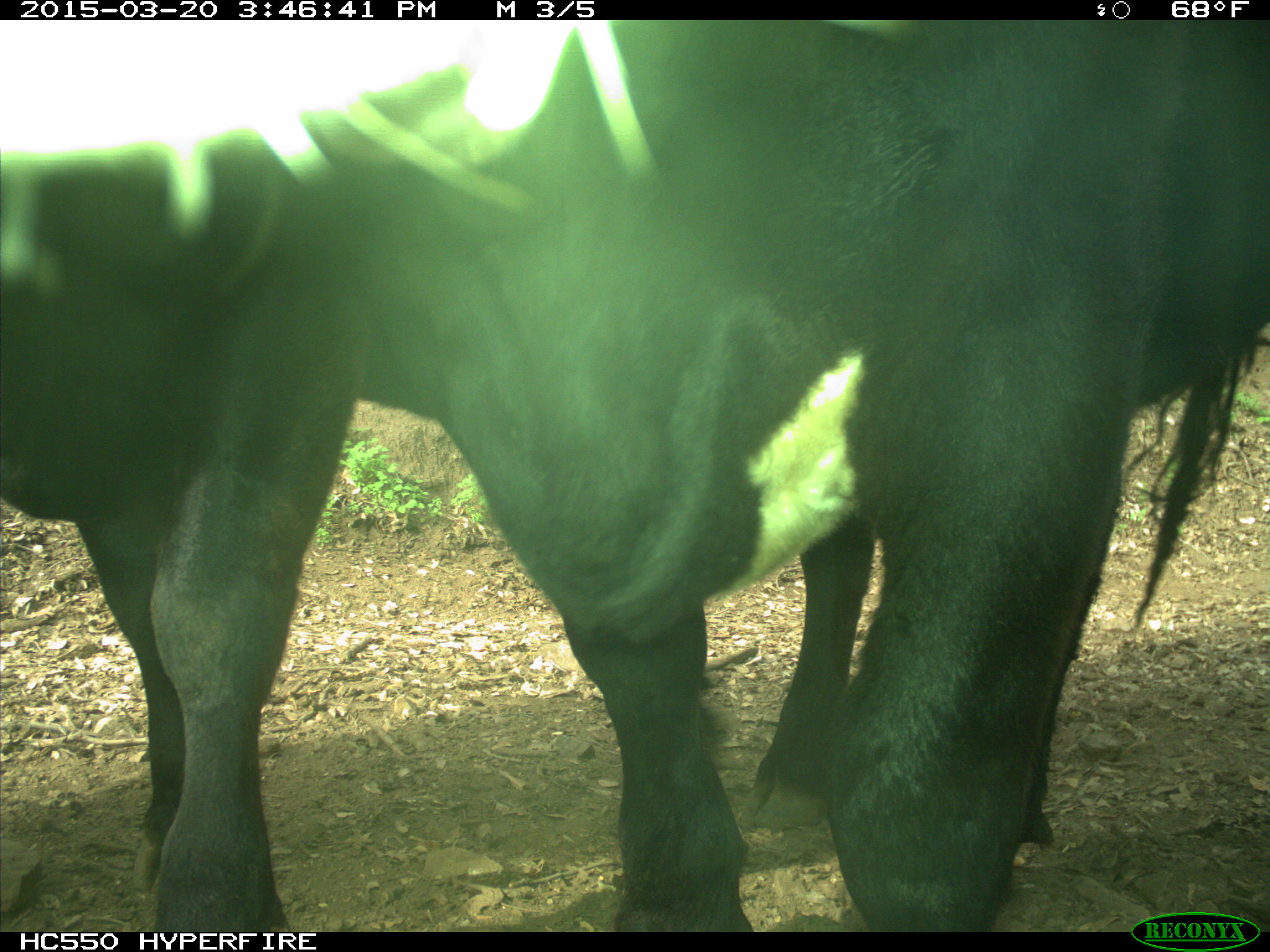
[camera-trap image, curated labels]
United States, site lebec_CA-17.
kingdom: Animalia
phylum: Chordata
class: Mammalia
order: Artiodactyla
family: Bovidae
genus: Bos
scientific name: Bos taurus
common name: domestic cow